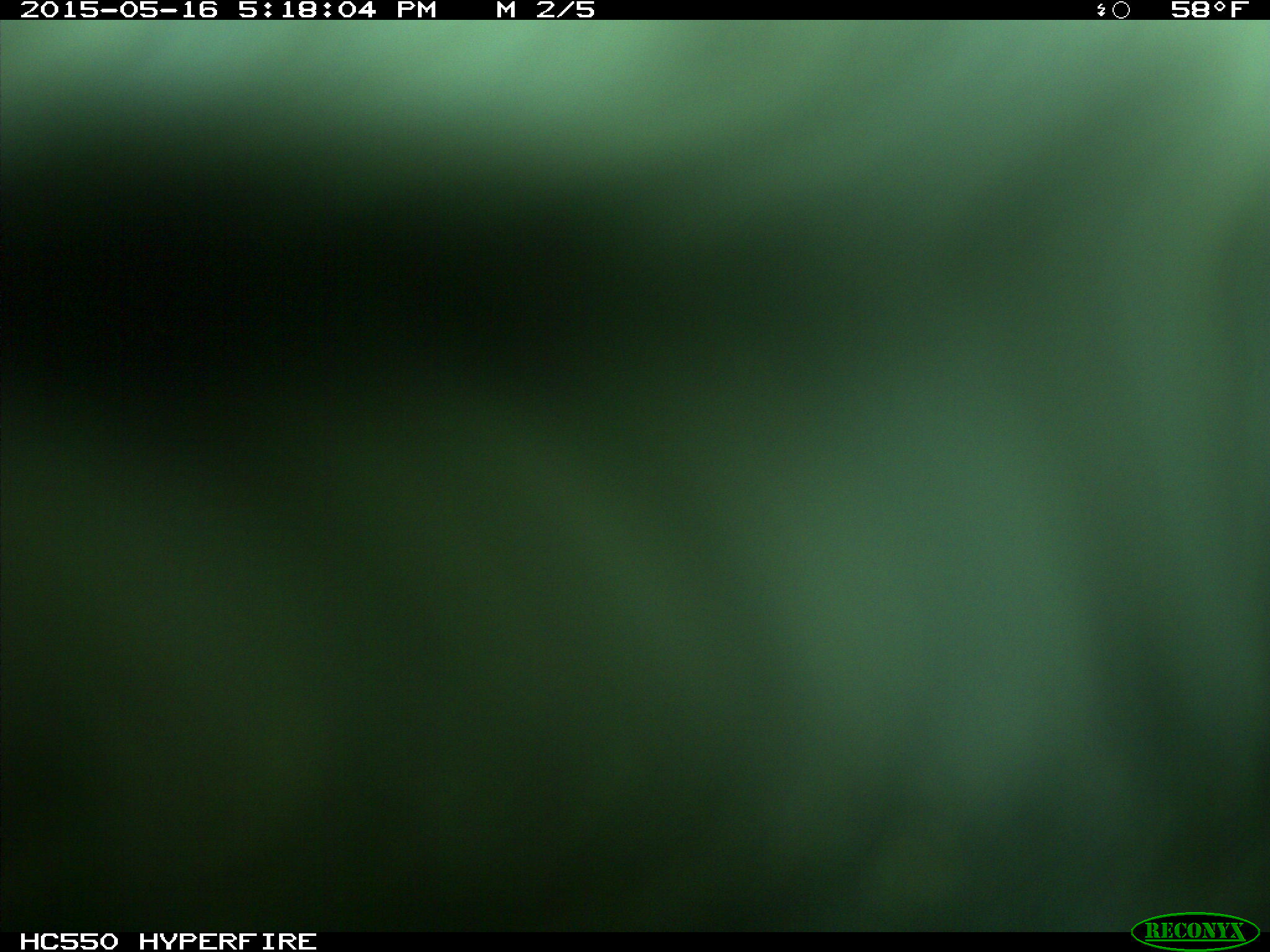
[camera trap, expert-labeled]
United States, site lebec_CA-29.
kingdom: Animalia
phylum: Chordata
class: Mammalia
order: Artiodactyla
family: Bovidae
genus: Bos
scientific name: Bos taurus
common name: domestic cow